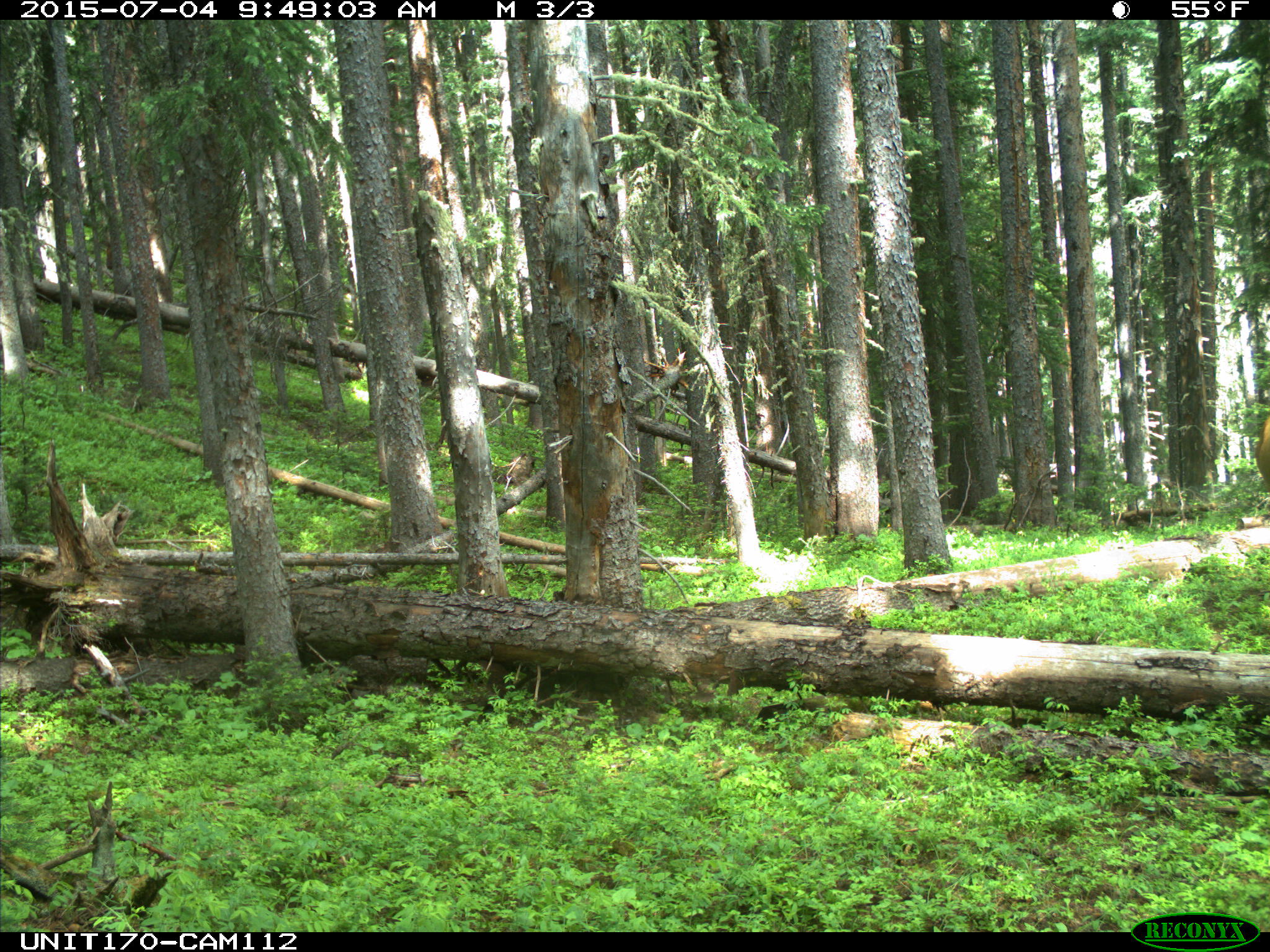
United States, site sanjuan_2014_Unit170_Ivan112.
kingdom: Animalia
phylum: Chordata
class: Mammalia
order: Artiodactyla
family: Cervidae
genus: Cervus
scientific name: Cervus elaphus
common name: red deer